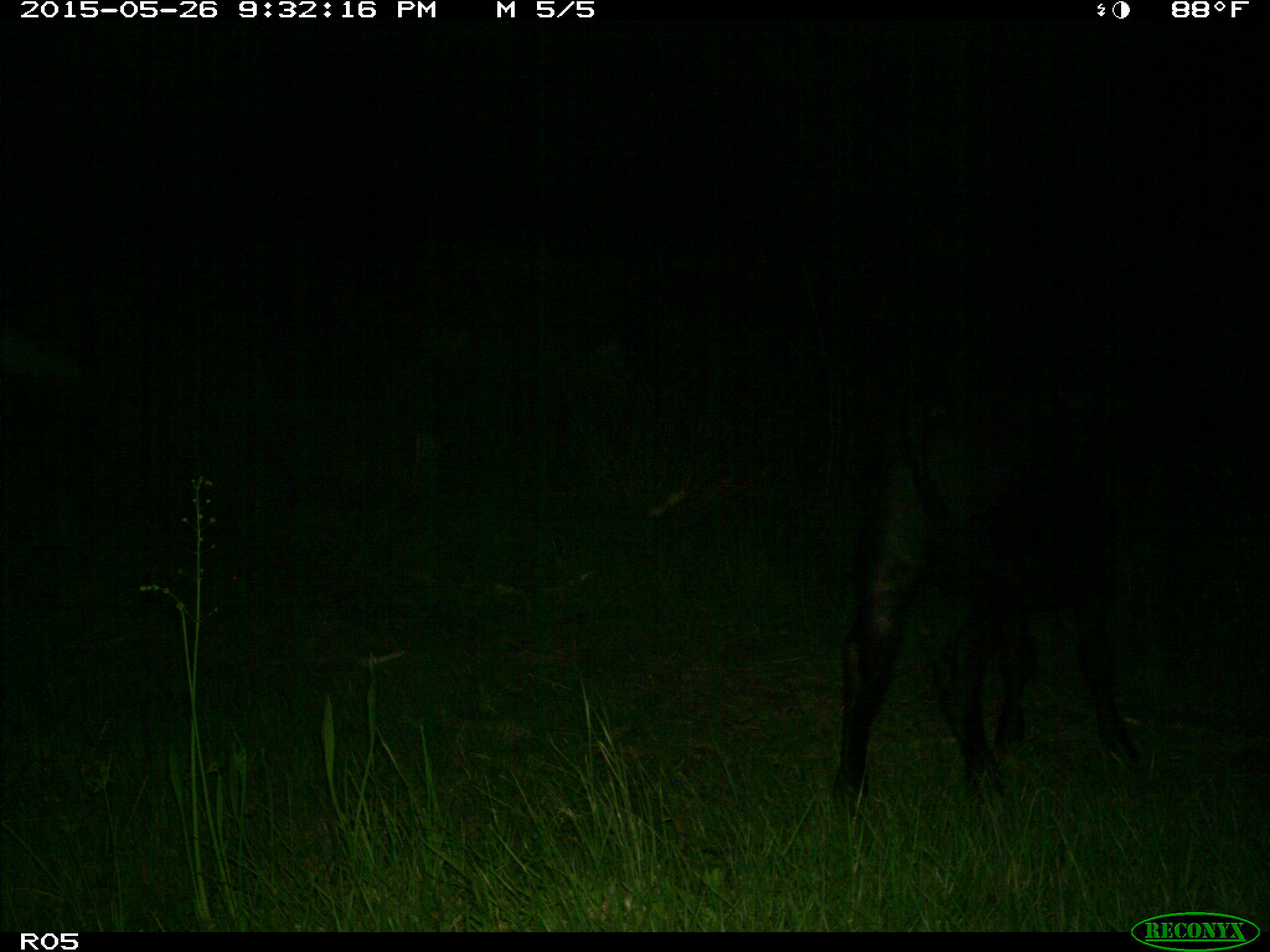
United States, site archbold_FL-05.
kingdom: Animalia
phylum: Chordata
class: Mammalia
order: Artiodactyla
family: Bovidae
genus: Bos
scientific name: Bos taurus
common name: domestic cow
Bos taurus (domestic cow).